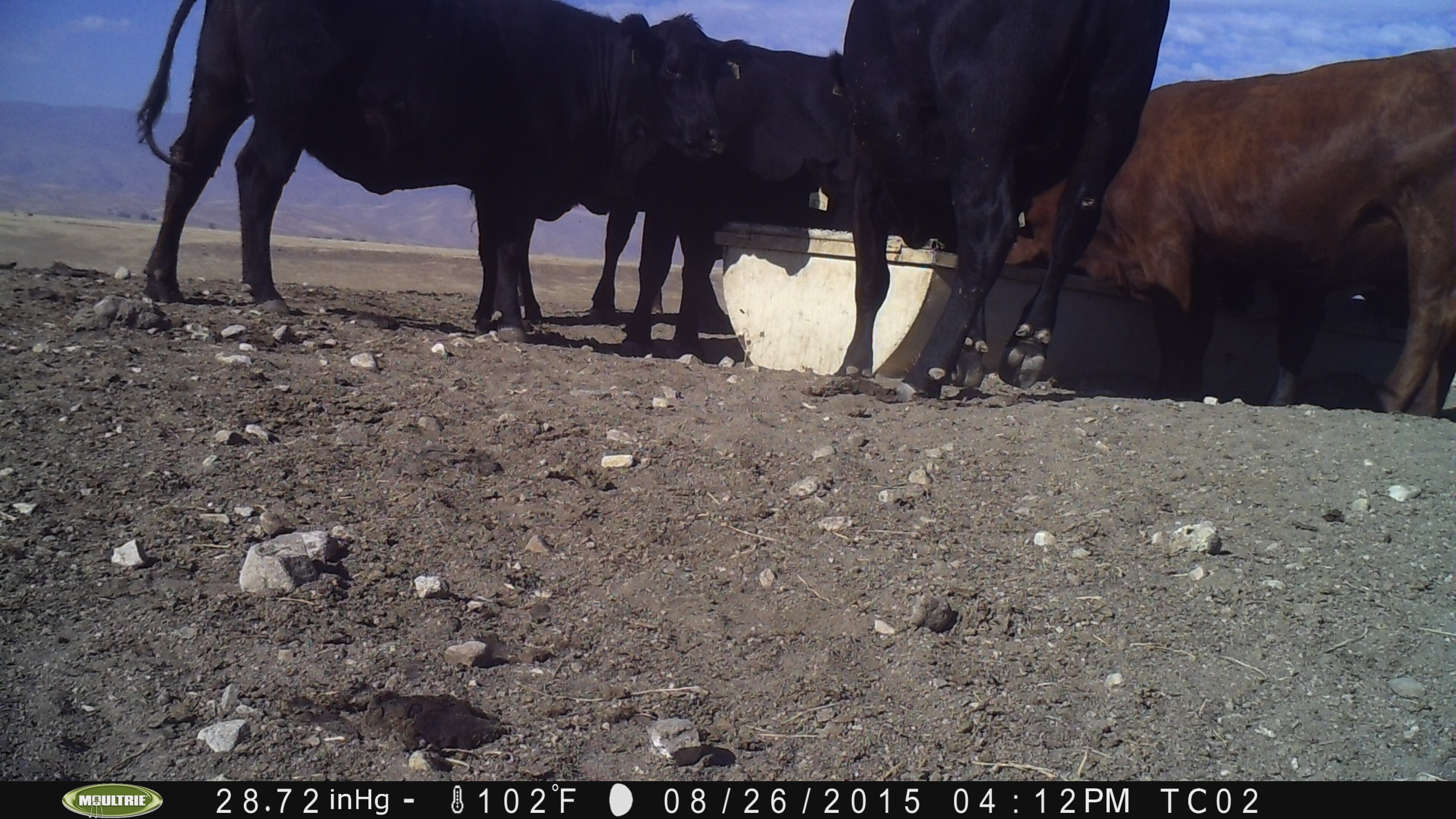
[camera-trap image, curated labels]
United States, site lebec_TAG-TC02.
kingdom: Animalia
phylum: Chordata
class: Mammalia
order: Artiodactyla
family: Bovidae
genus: Bos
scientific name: Bos taurus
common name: domestic cow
Bos taurus (domestic cow).